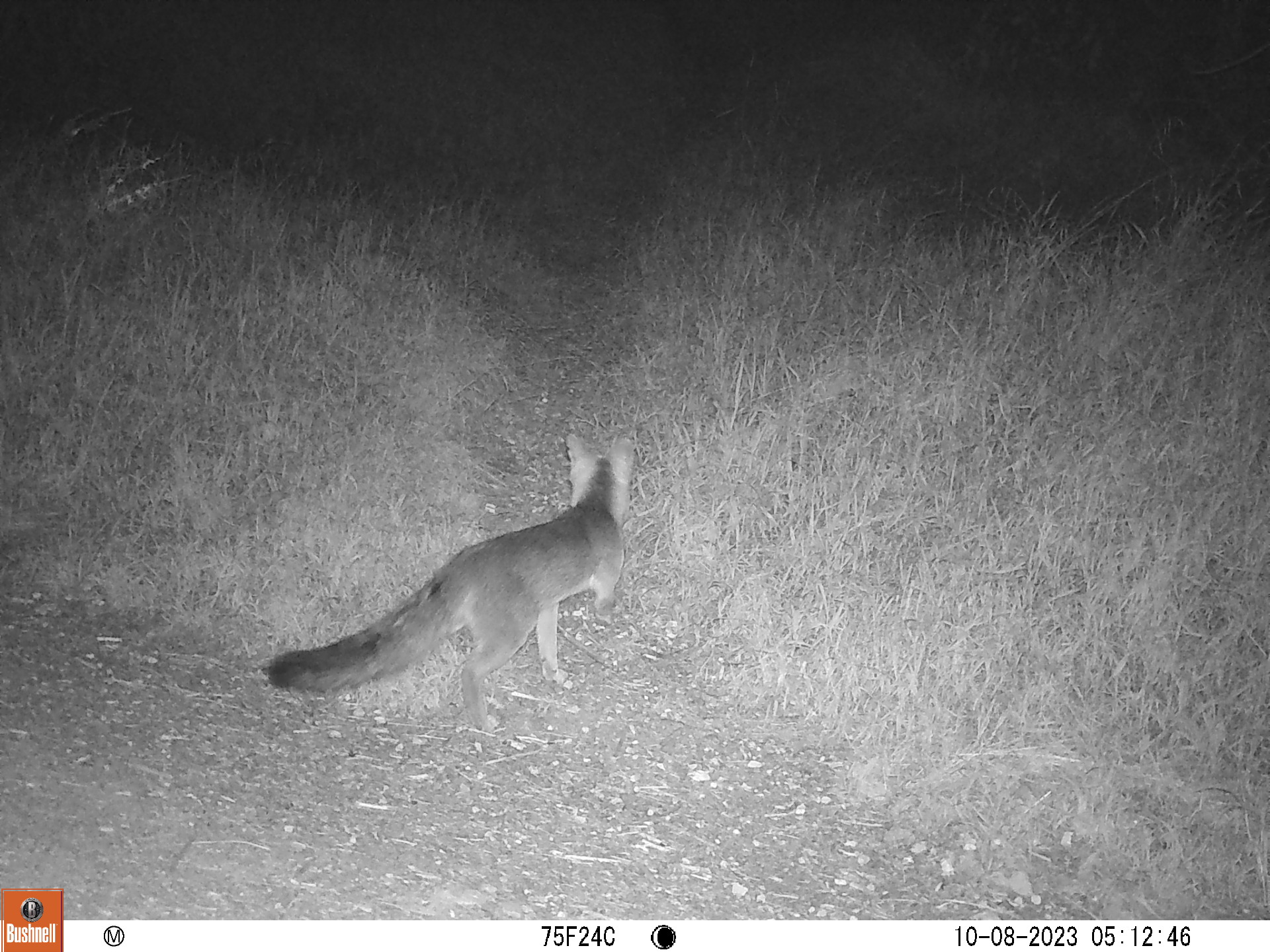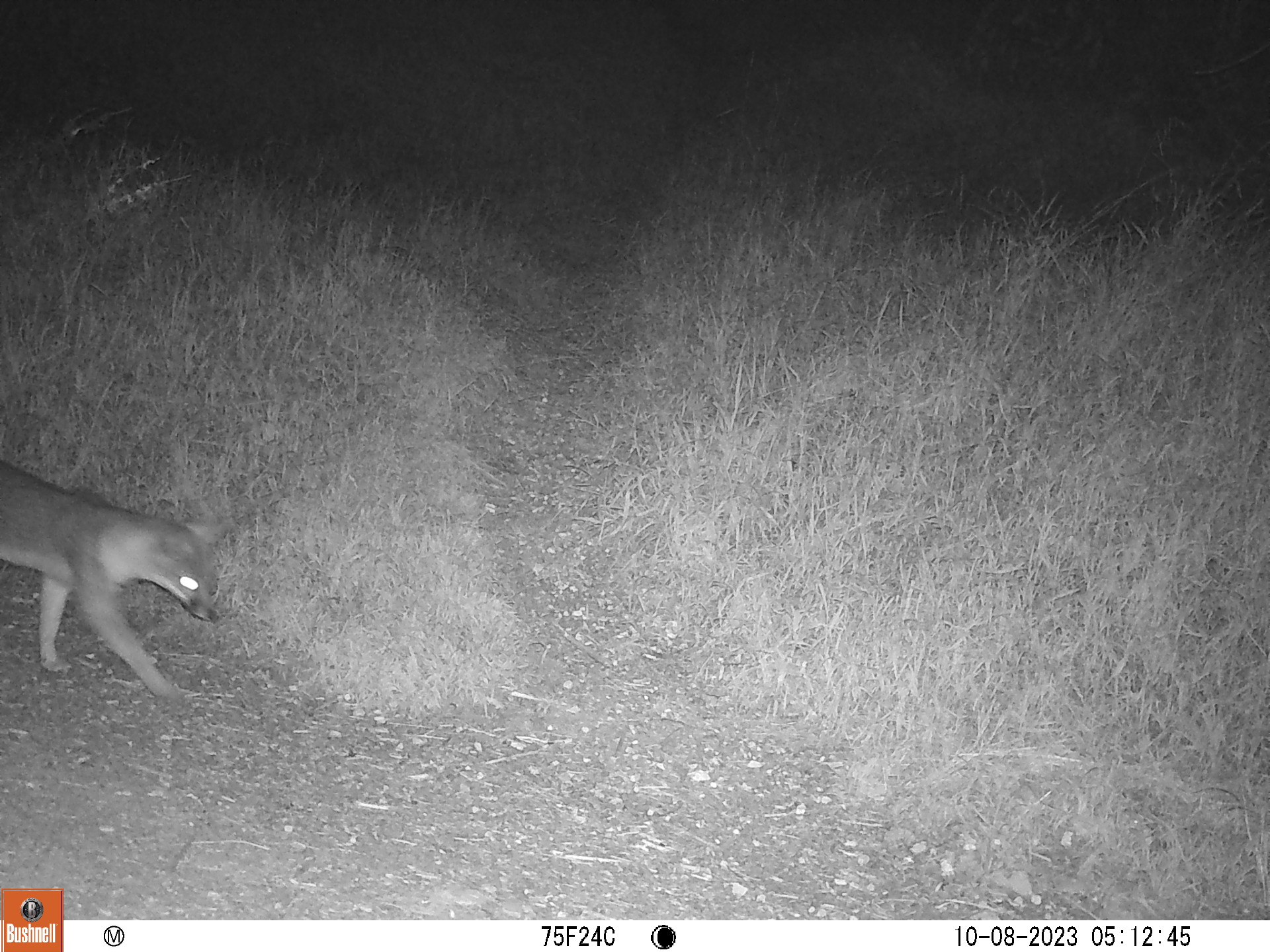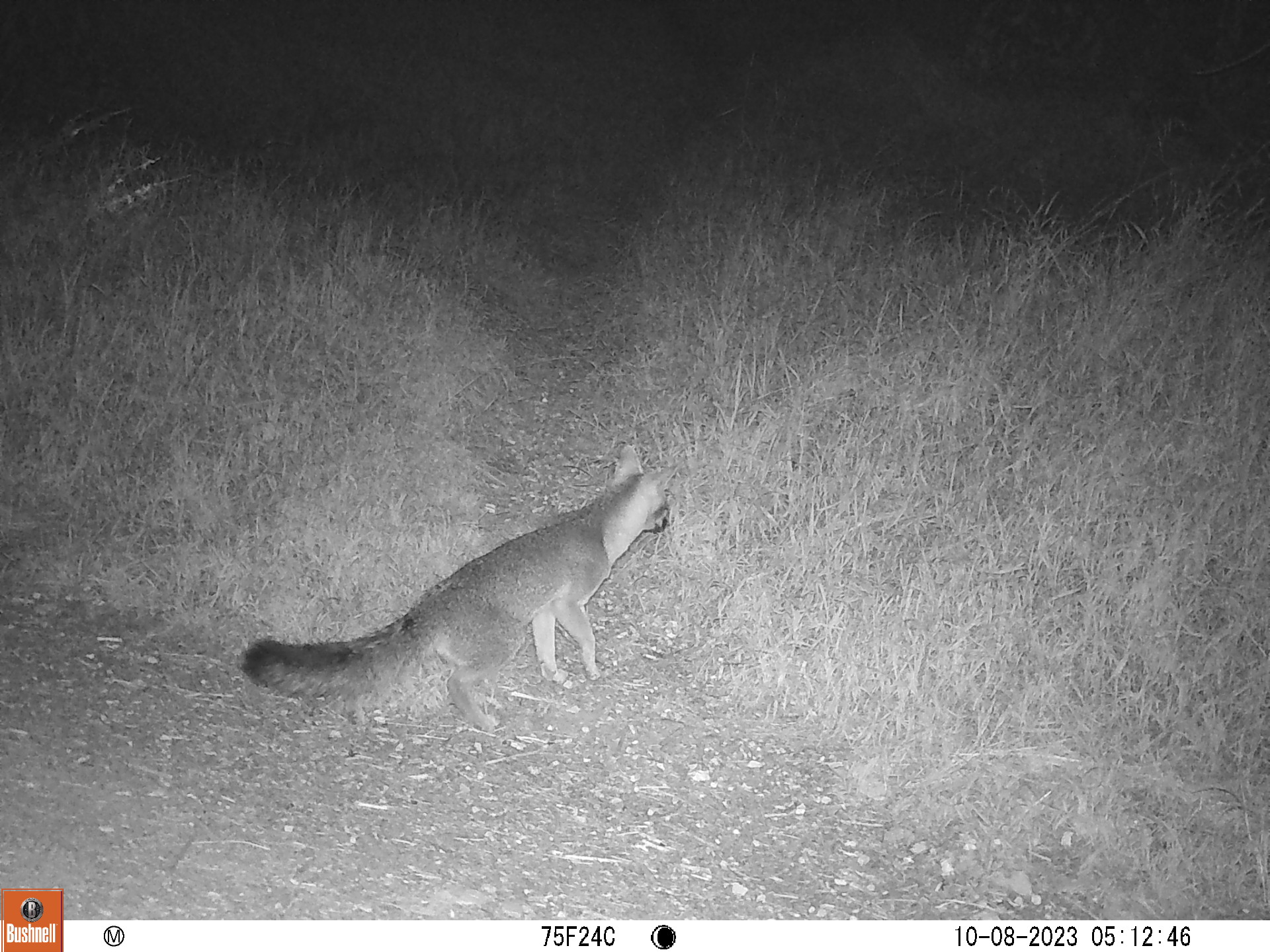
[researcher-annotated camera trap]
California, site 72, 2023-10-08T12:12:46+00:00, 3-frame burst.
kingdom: Animalia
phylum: Chordata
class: Mammalia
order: Carnivora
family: Canidae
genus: Urocyon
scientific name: Urocyon cinereoargenteus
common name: gray fox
Gray fox (Urocyon cinereoargenteus).